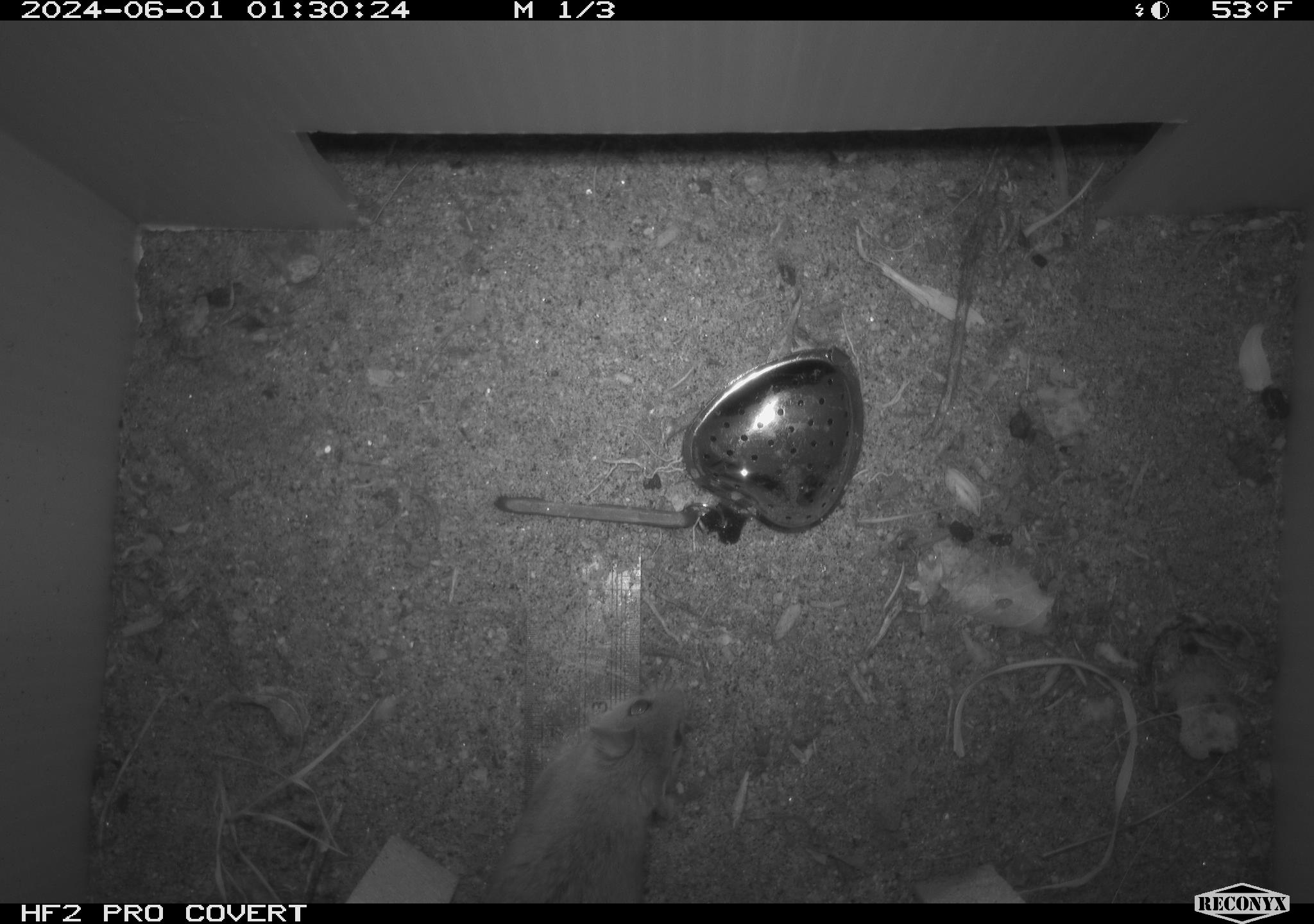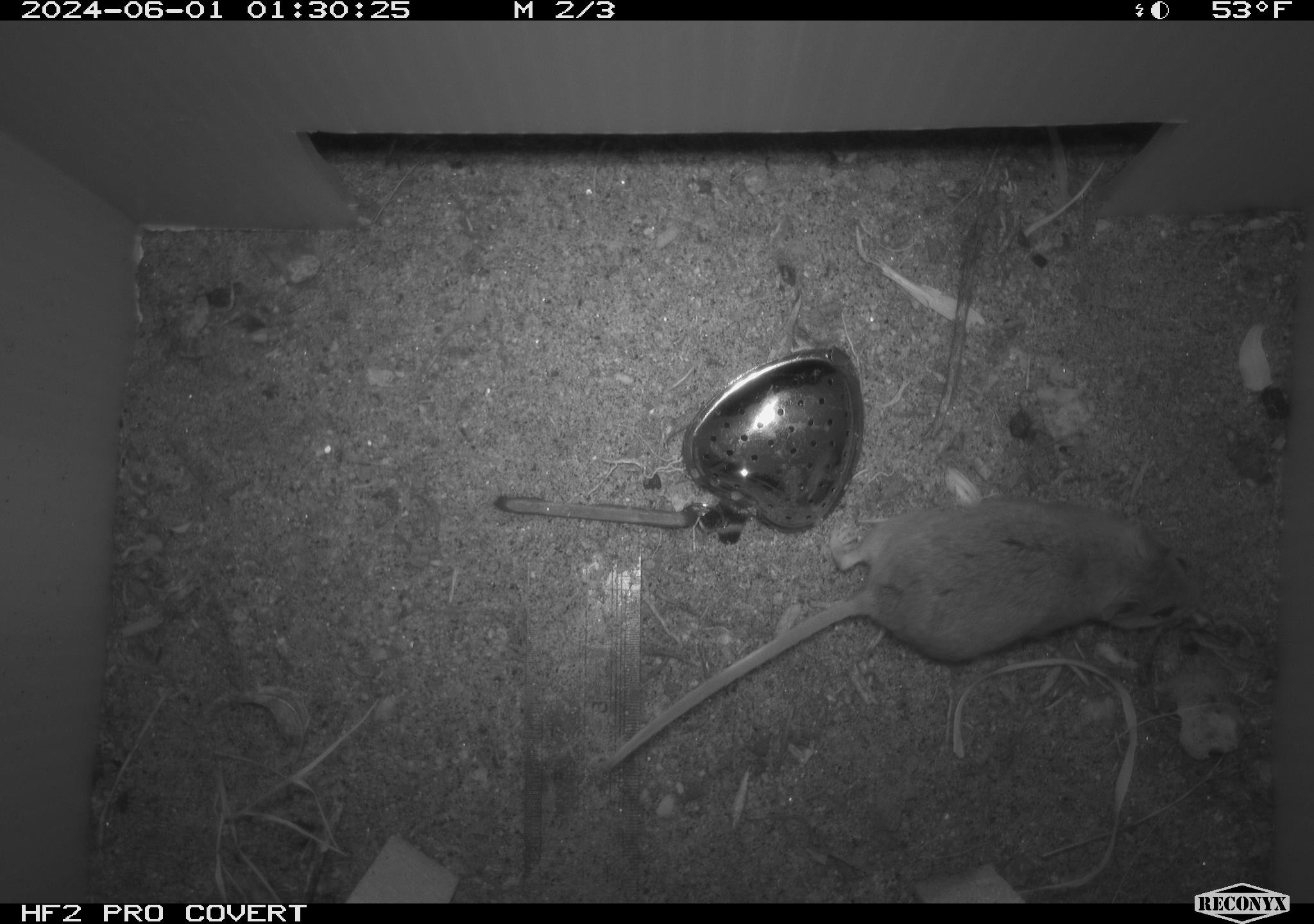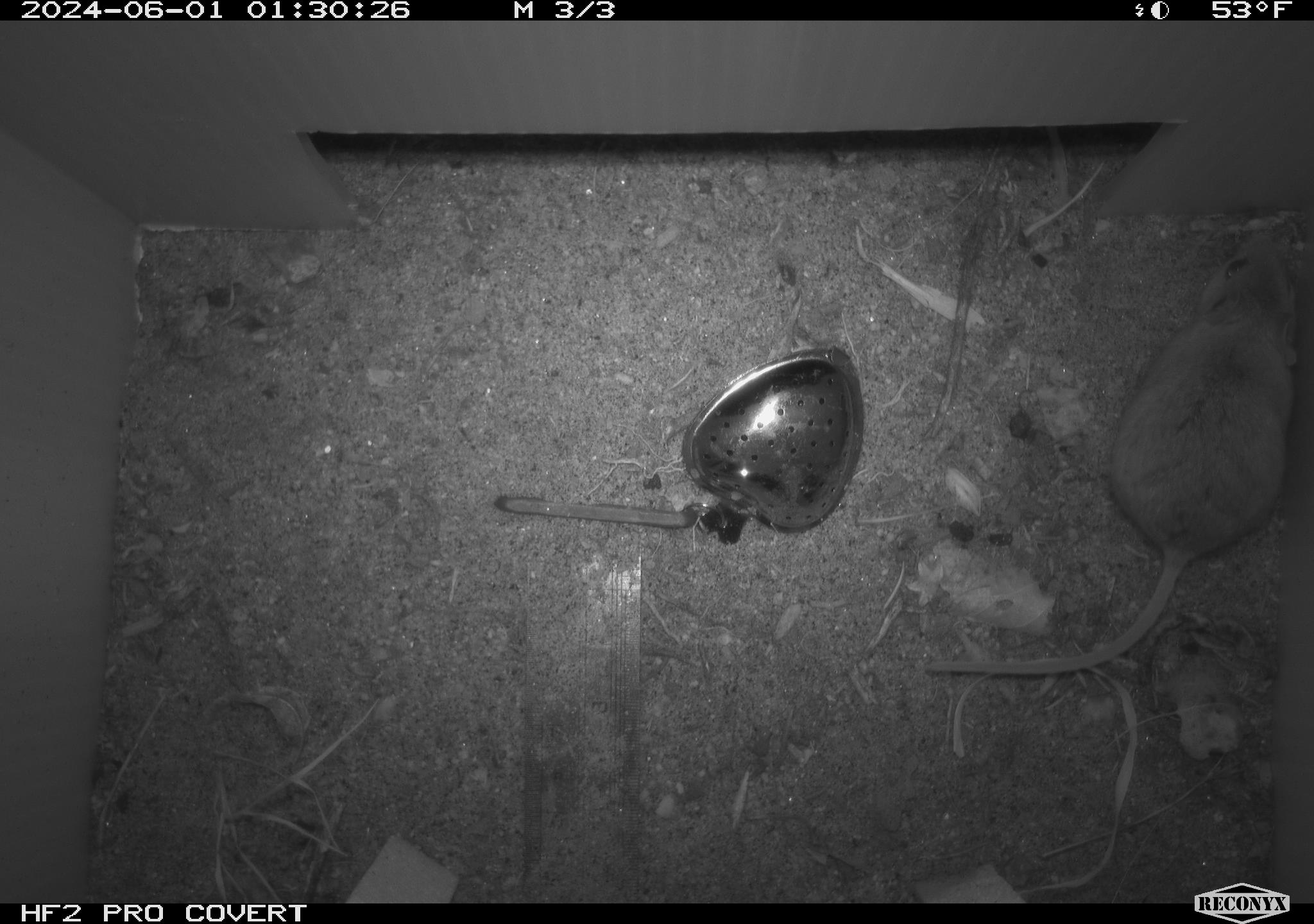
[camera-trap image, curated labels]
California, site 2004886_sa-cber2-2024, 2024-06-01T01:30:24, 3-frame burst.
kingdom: Animalia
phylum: Chordata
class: Mammalia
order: Rodentia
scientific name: Rodentia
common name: mouse species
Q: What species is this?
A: Mouse species (Rodentia).